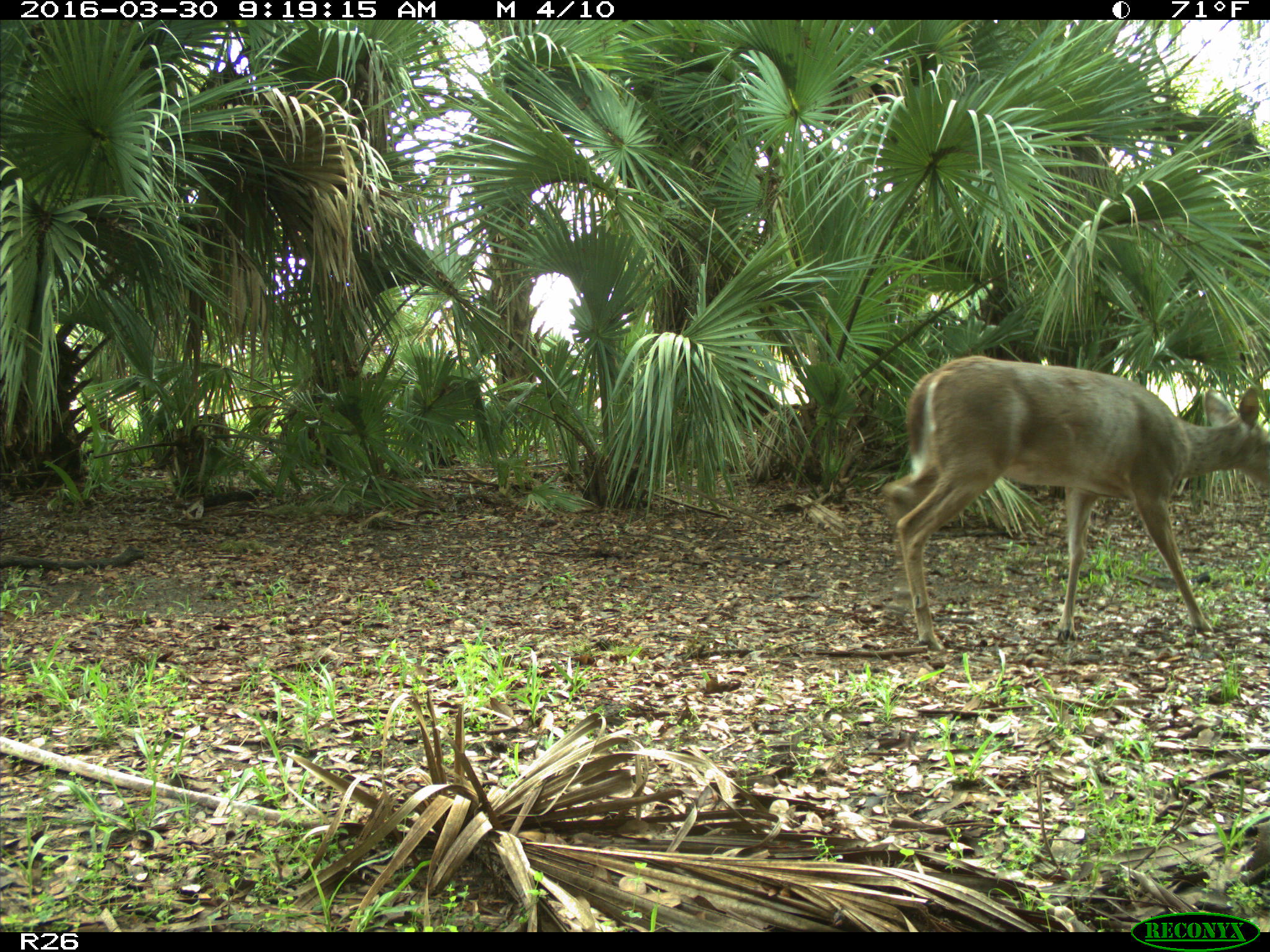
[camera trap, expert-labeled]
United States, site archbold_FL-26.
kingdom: Animalia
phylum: Chordata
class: Mammalia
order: Artiodactyla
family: Cervidae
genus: Odocoileus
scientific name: Odocoileus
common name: deer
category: unidentified deer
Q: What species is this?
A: Unidentified deer (deer) (Odocoileus).